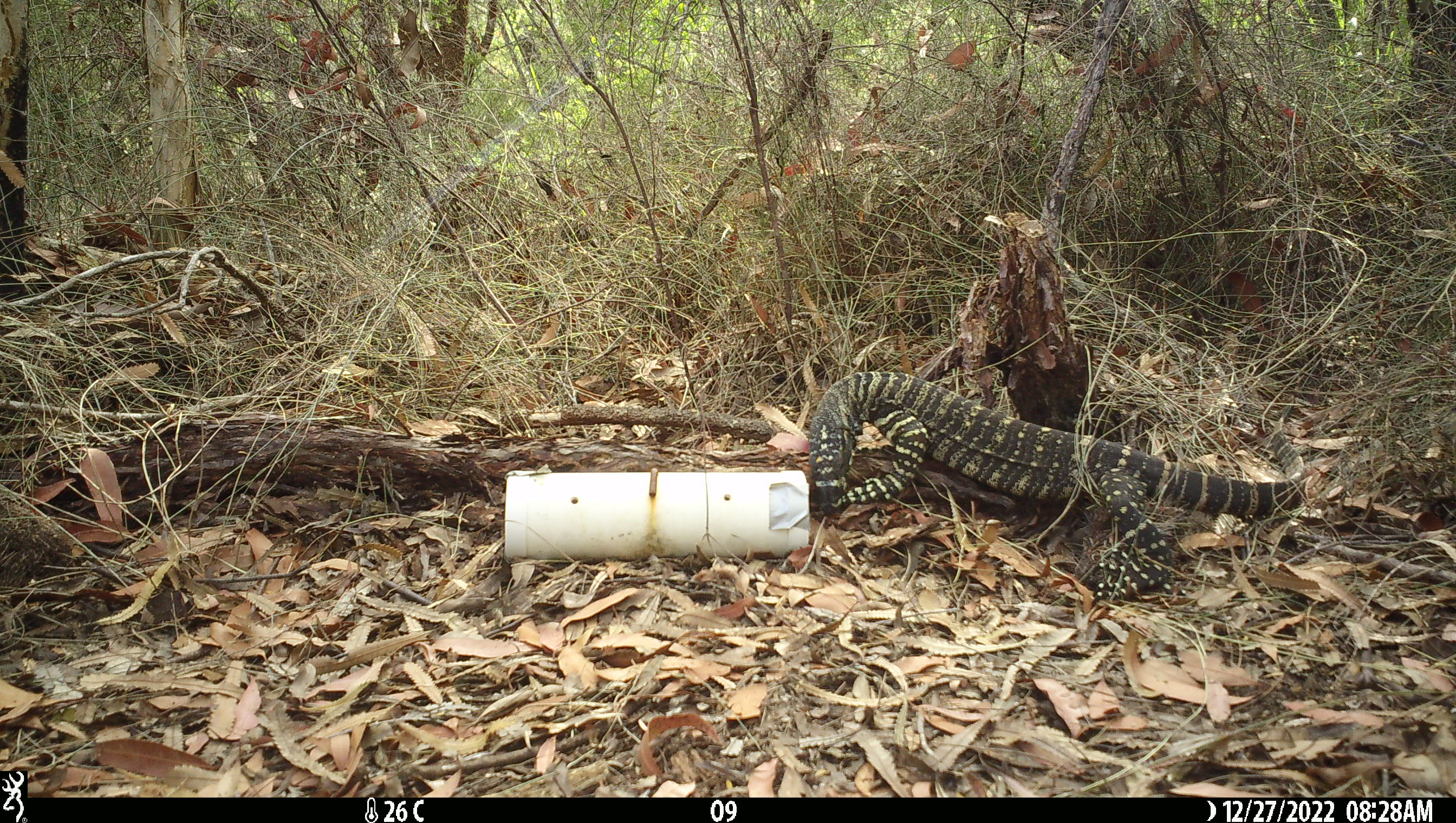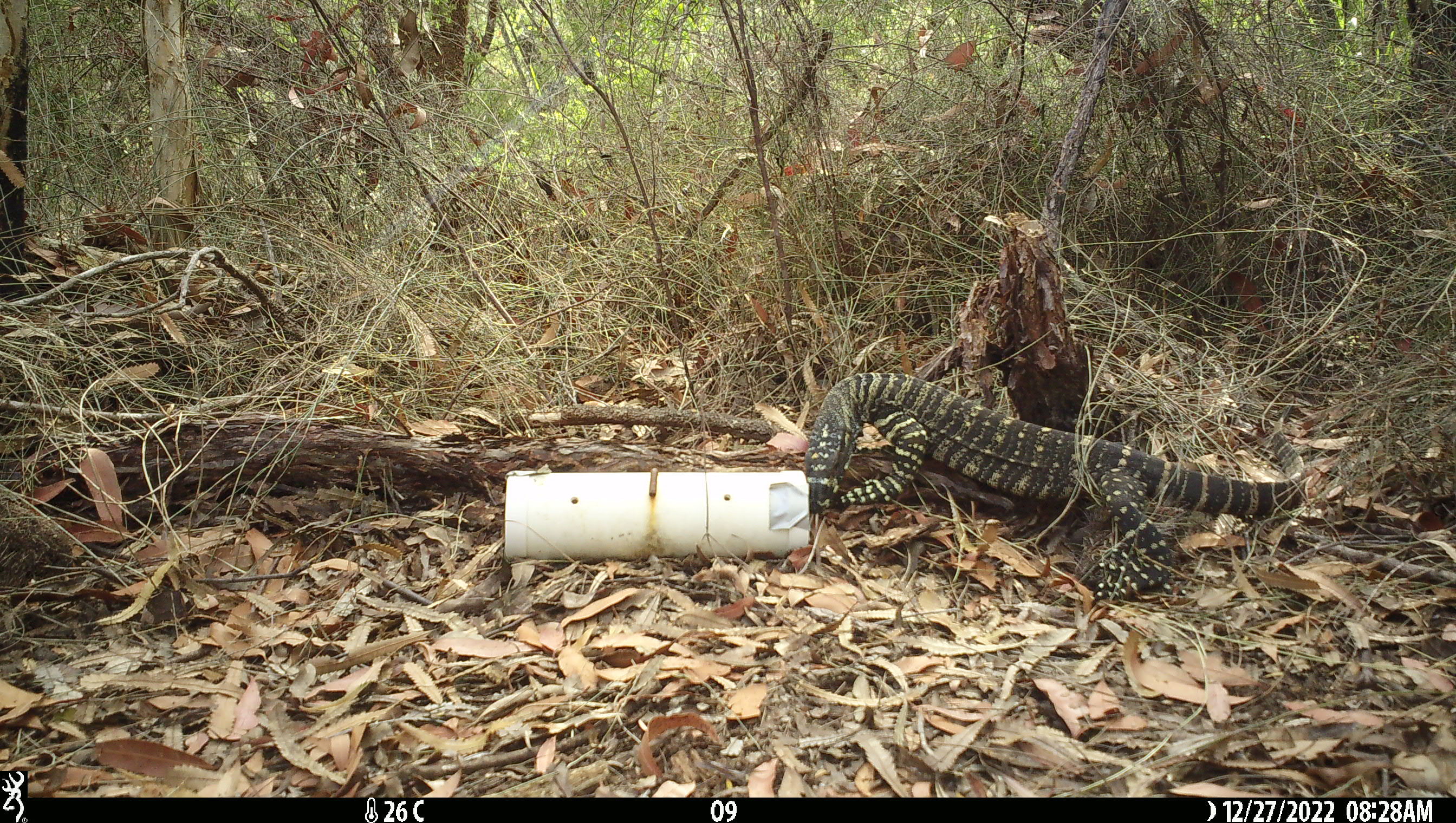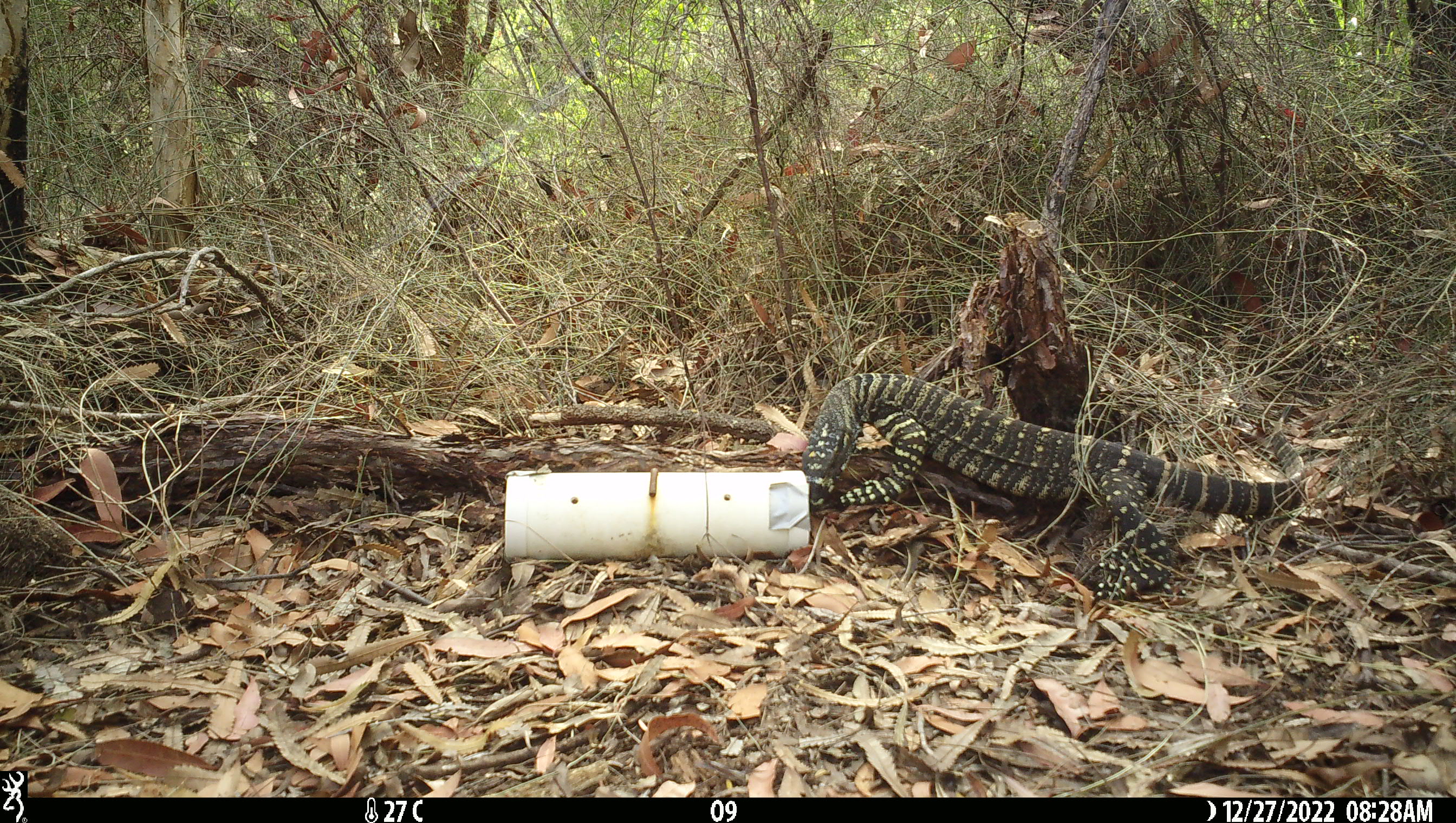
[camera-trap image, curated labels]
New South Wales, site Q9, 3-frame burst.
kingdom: Animalia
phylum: Chordata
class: Reptilia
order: Squamata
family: Varanidae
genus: Varanus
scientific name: Varanus varius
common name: lace monitor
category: goanna